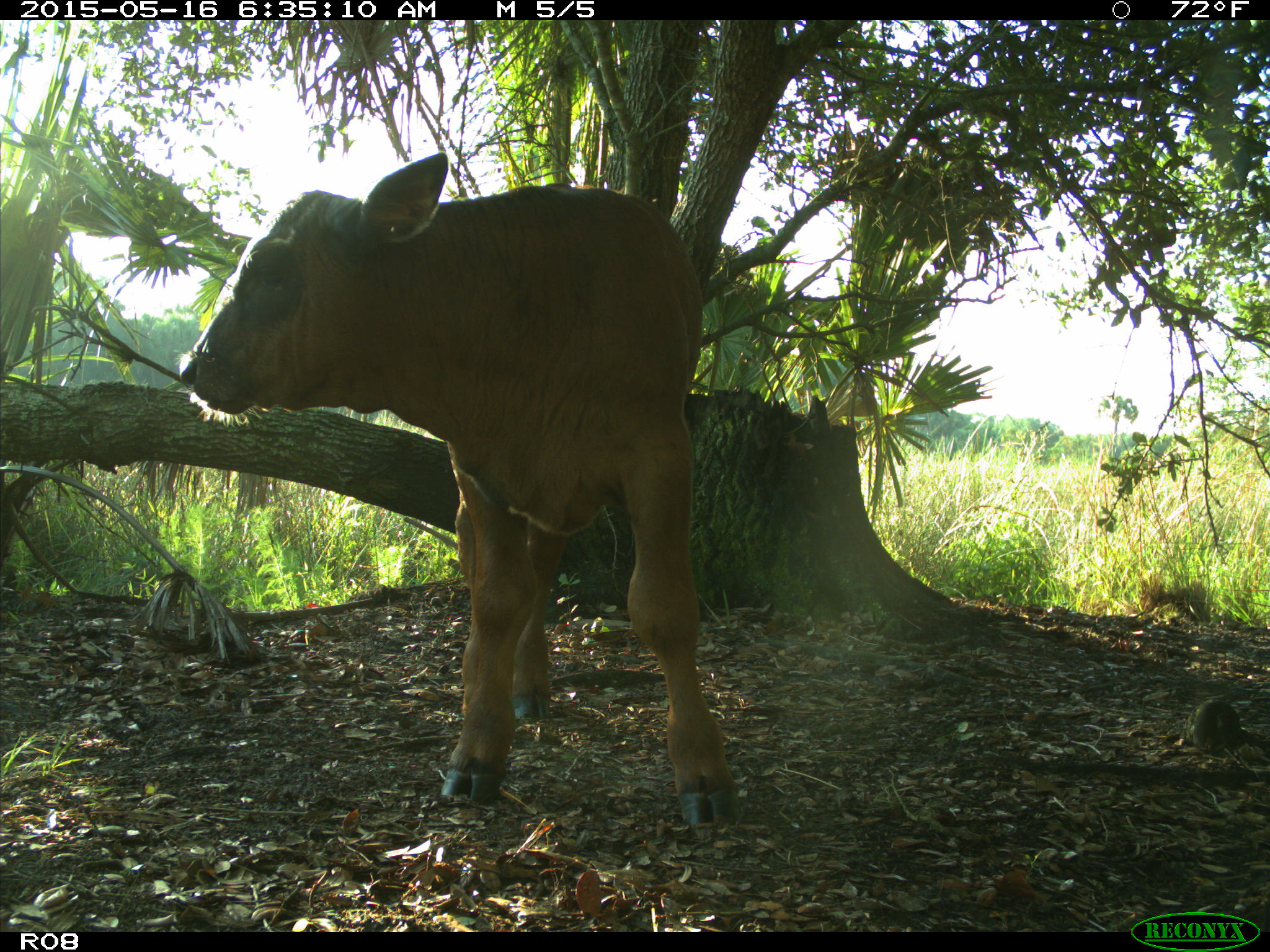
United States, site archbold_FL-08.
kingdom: Animalia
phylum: Chordata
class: Mammalia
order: Artiodactyla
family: Bovidae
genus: Bos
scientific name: Bos taurus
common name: domestic cow